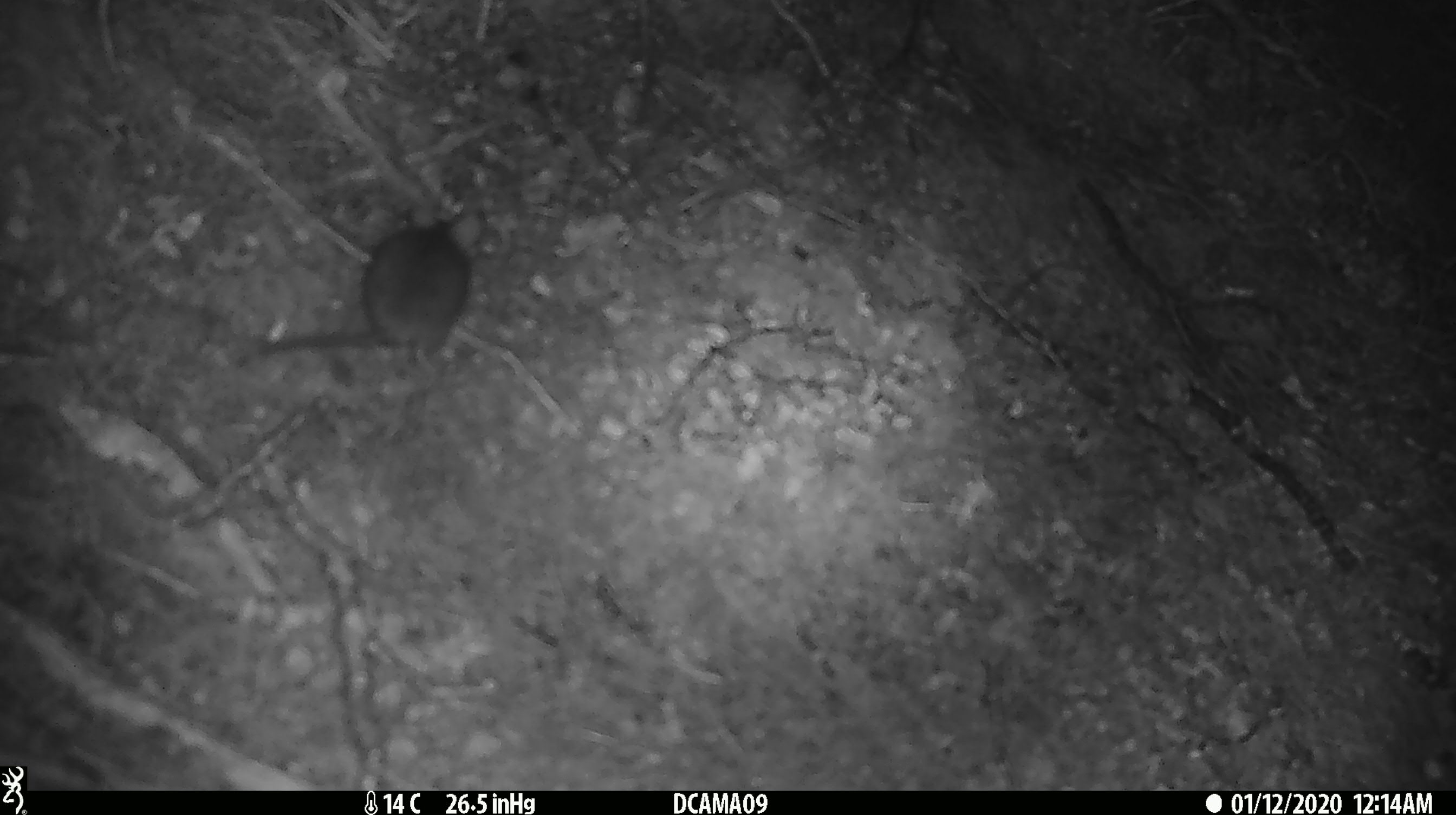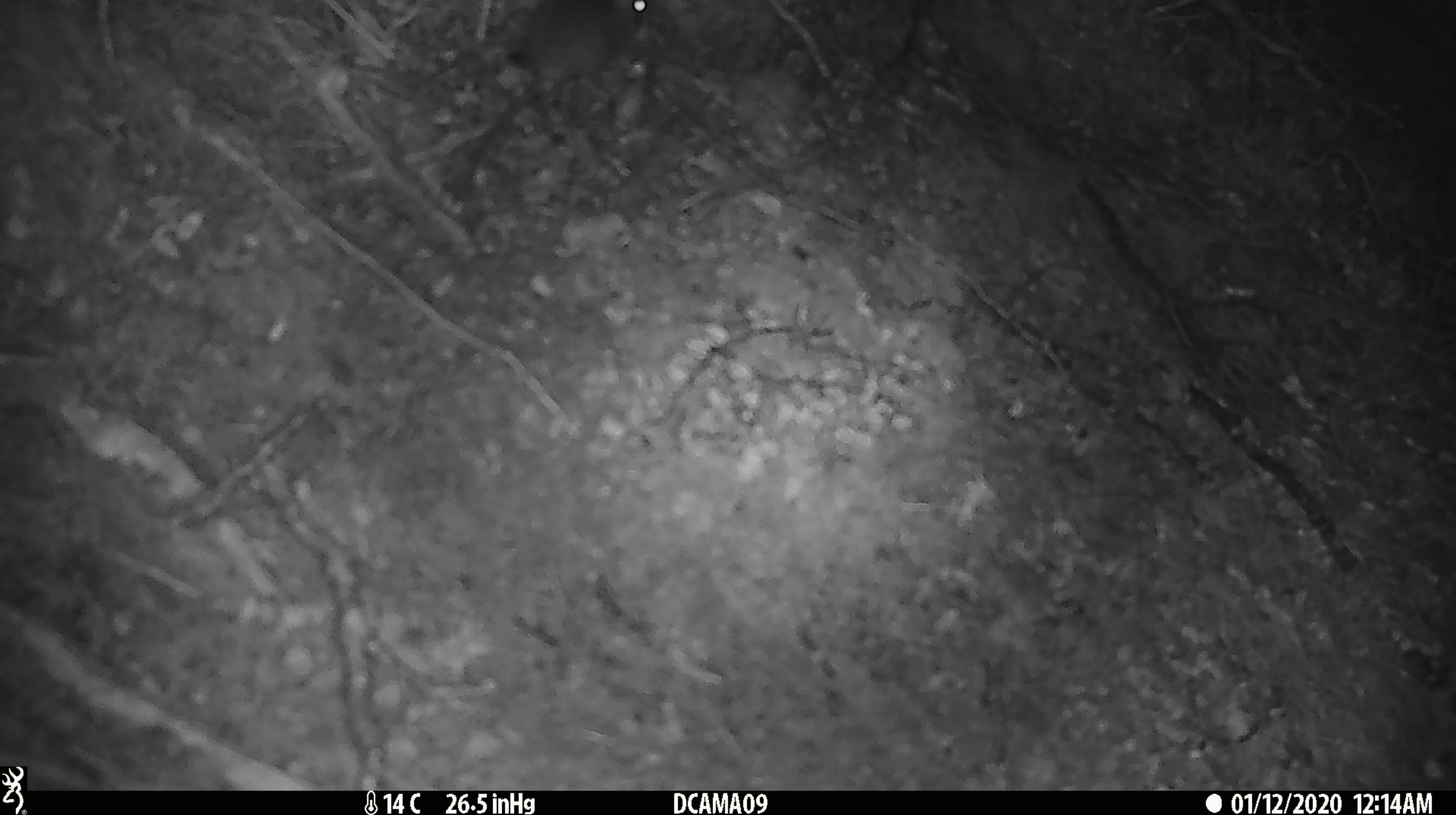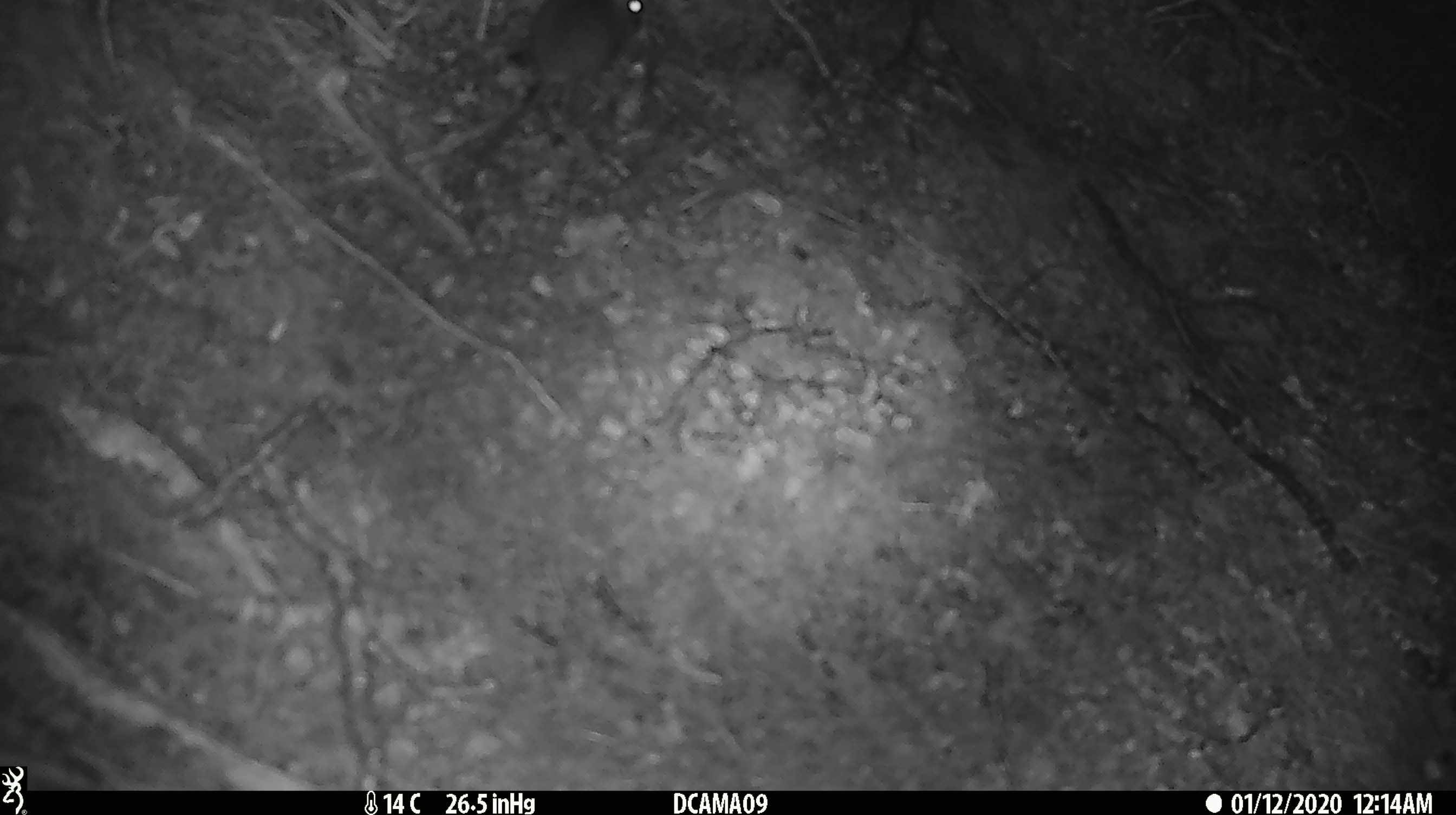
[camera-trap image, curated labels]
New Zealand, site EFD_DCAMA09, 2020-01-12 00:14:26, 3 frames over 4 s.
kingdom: Animalia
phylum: Chordata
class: Mammalia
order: Rodentia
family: Muridae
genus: Mus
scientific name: Mus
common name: mouse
Mouse (Mus).